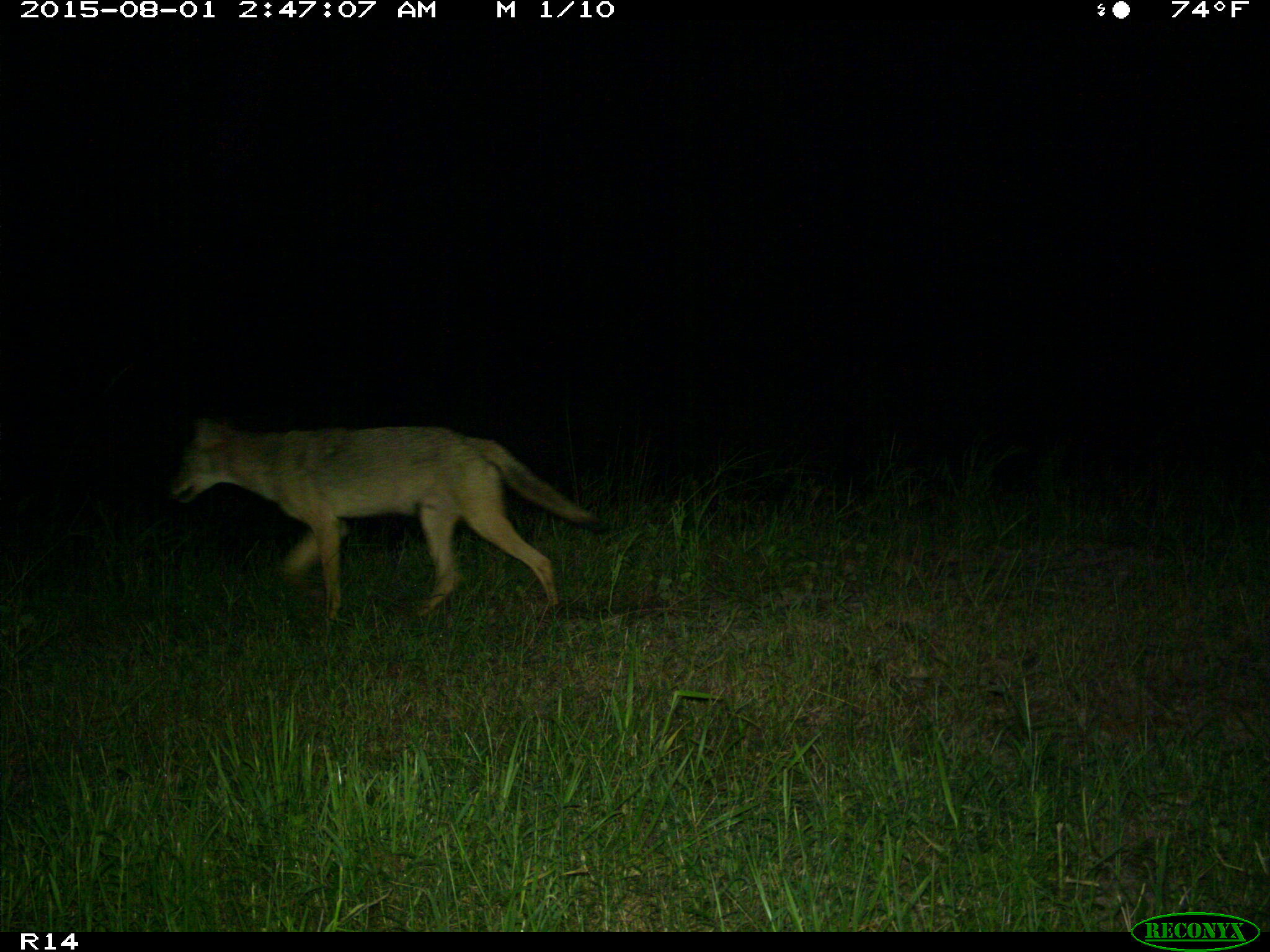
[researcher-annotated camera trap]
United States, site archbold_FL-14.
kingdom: Animalia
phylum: Chordata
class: Mammalia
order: Carnivora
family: Canidae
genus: Canis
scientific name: Canis latrans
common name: coyote